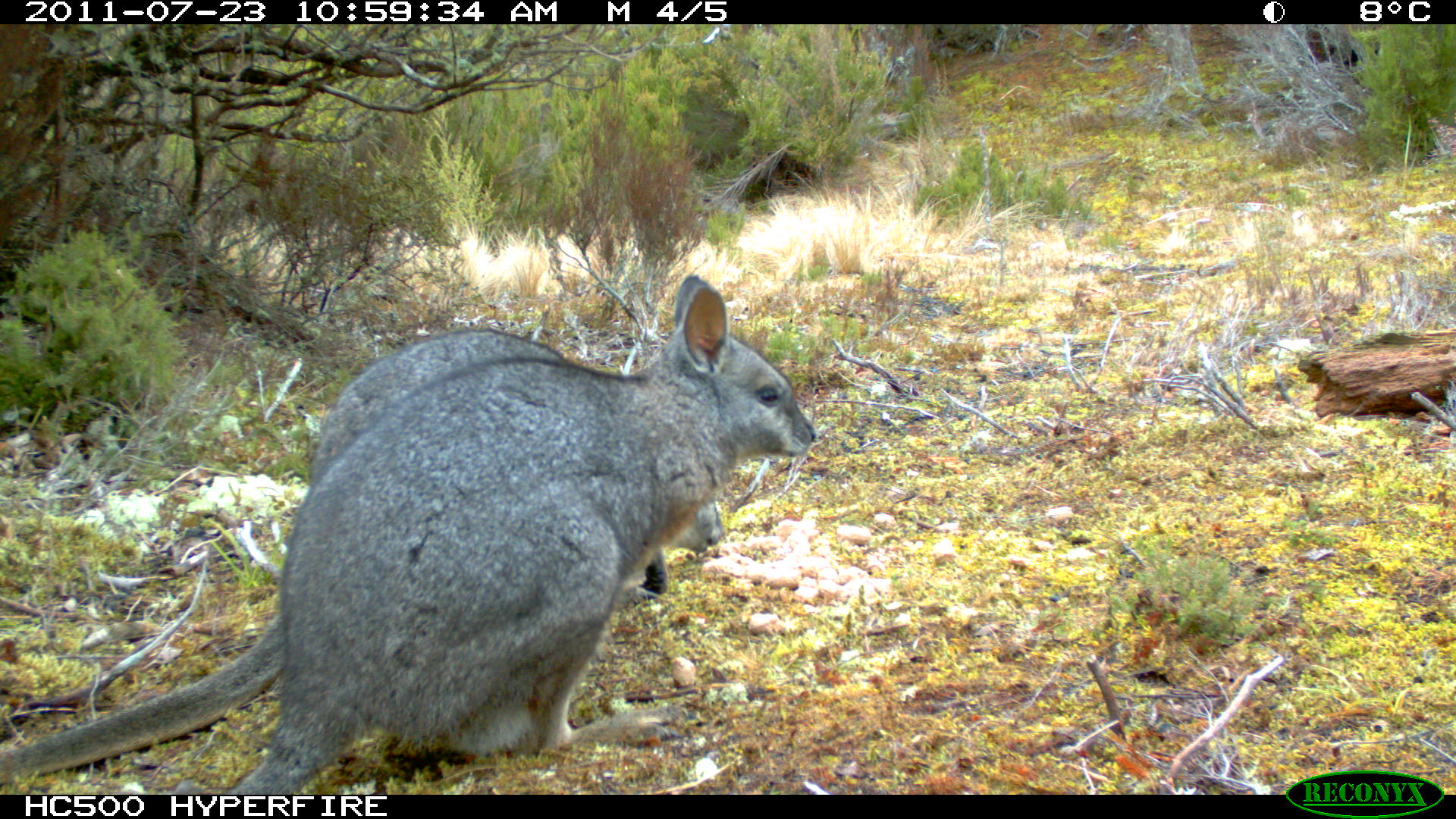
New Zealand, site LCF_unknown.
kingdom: Animalia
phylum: Chordata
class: Mammalia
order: Diprotodontia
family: Macropodidae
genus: Notamacropus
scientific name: Notamacropus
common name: wallaby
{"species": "wallaby (Notamacropus)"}